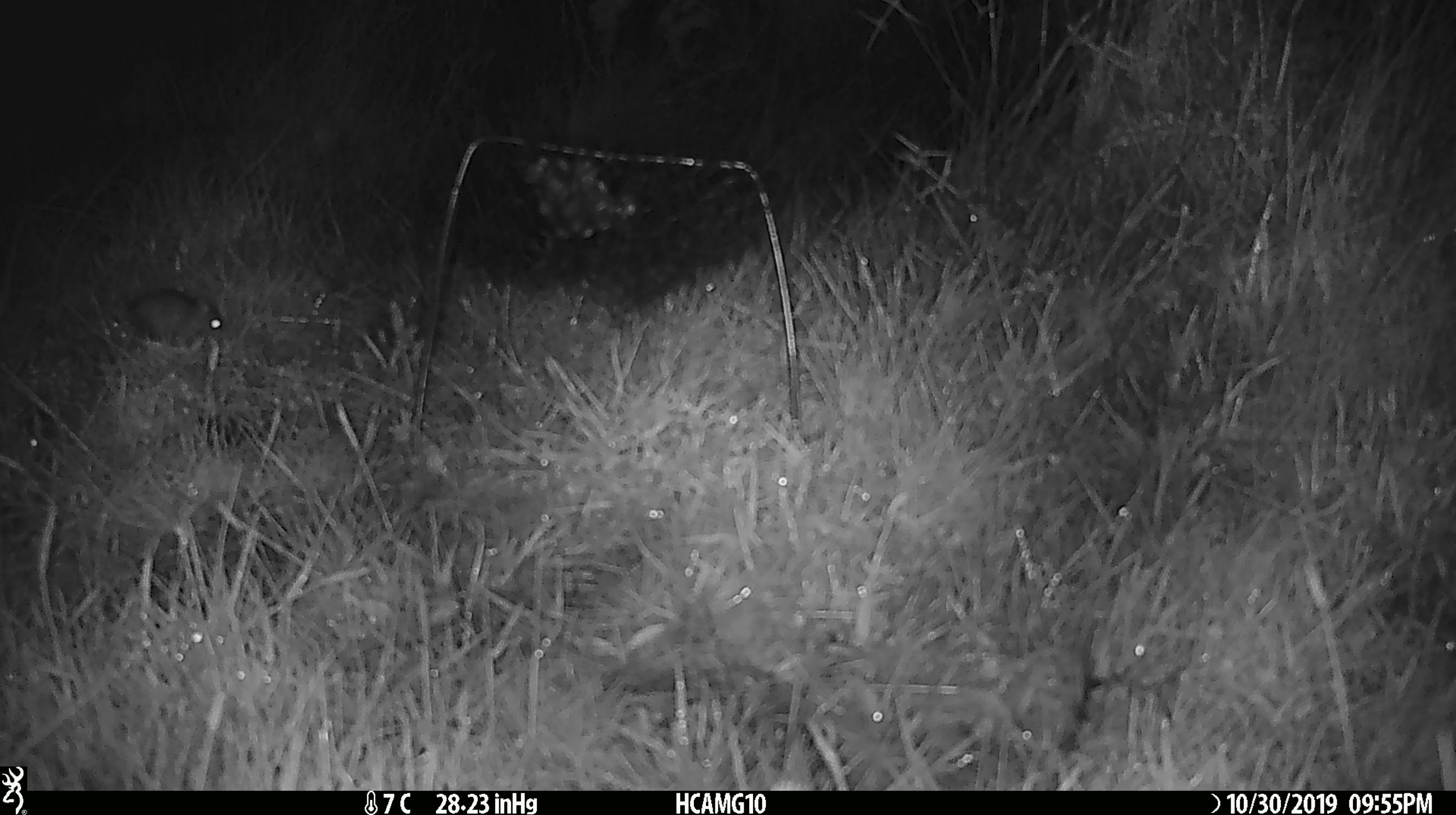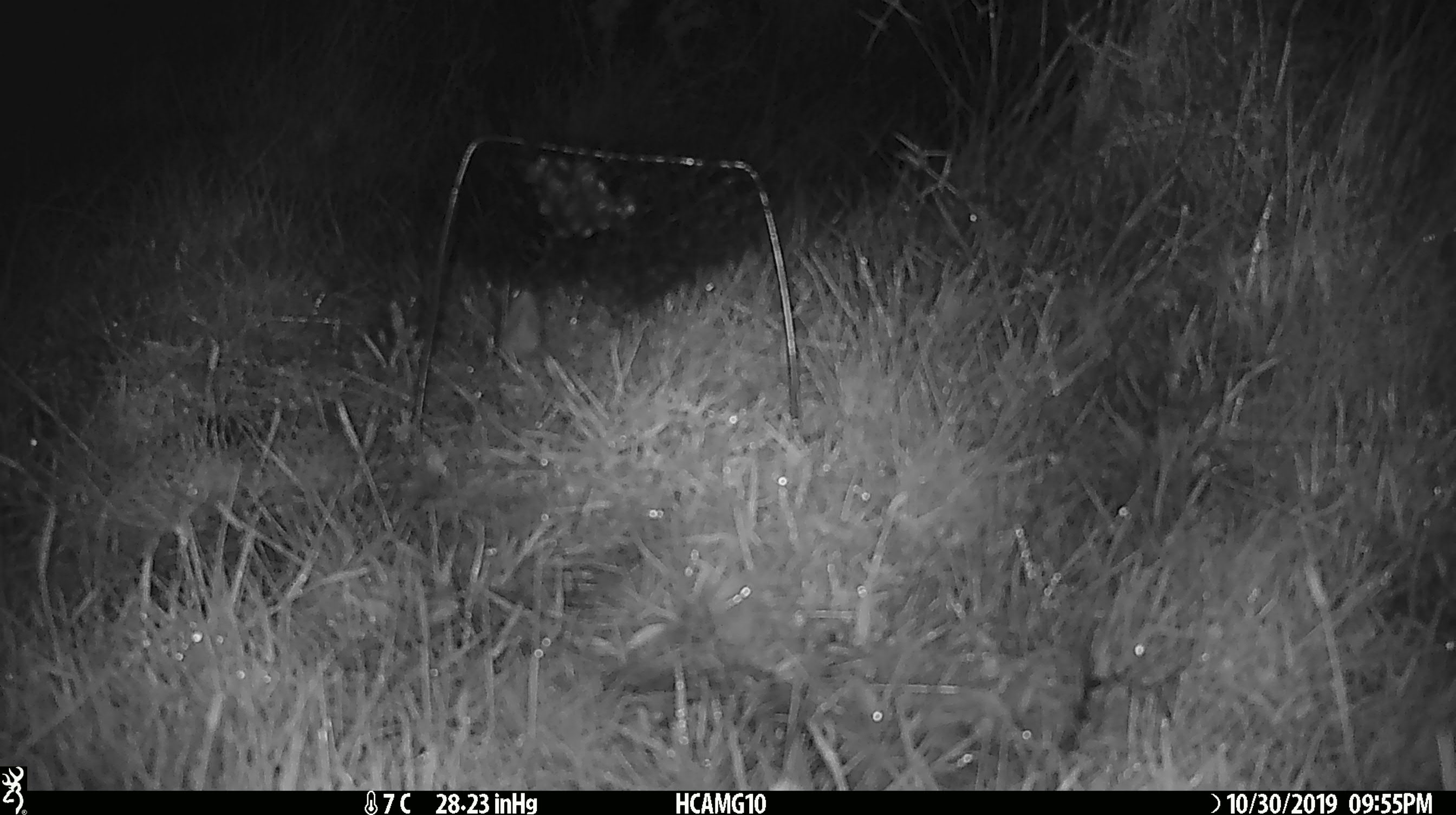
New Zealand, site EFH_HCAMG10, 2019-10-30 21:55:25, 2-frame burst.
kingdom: Animalia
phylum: Chordata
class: Mammalia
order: Rodentia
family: Muridae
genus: Mus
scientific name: Mus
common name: mouse